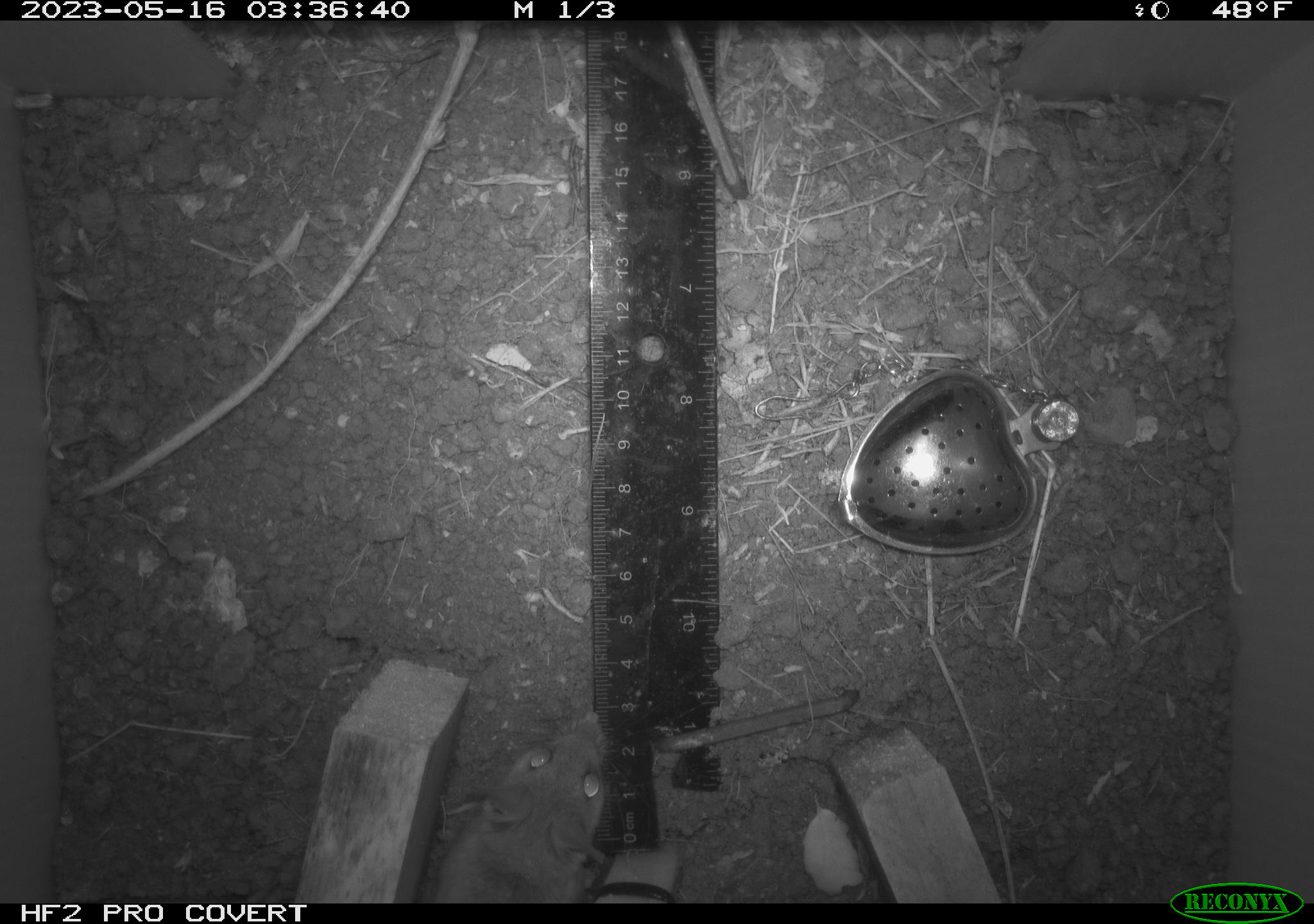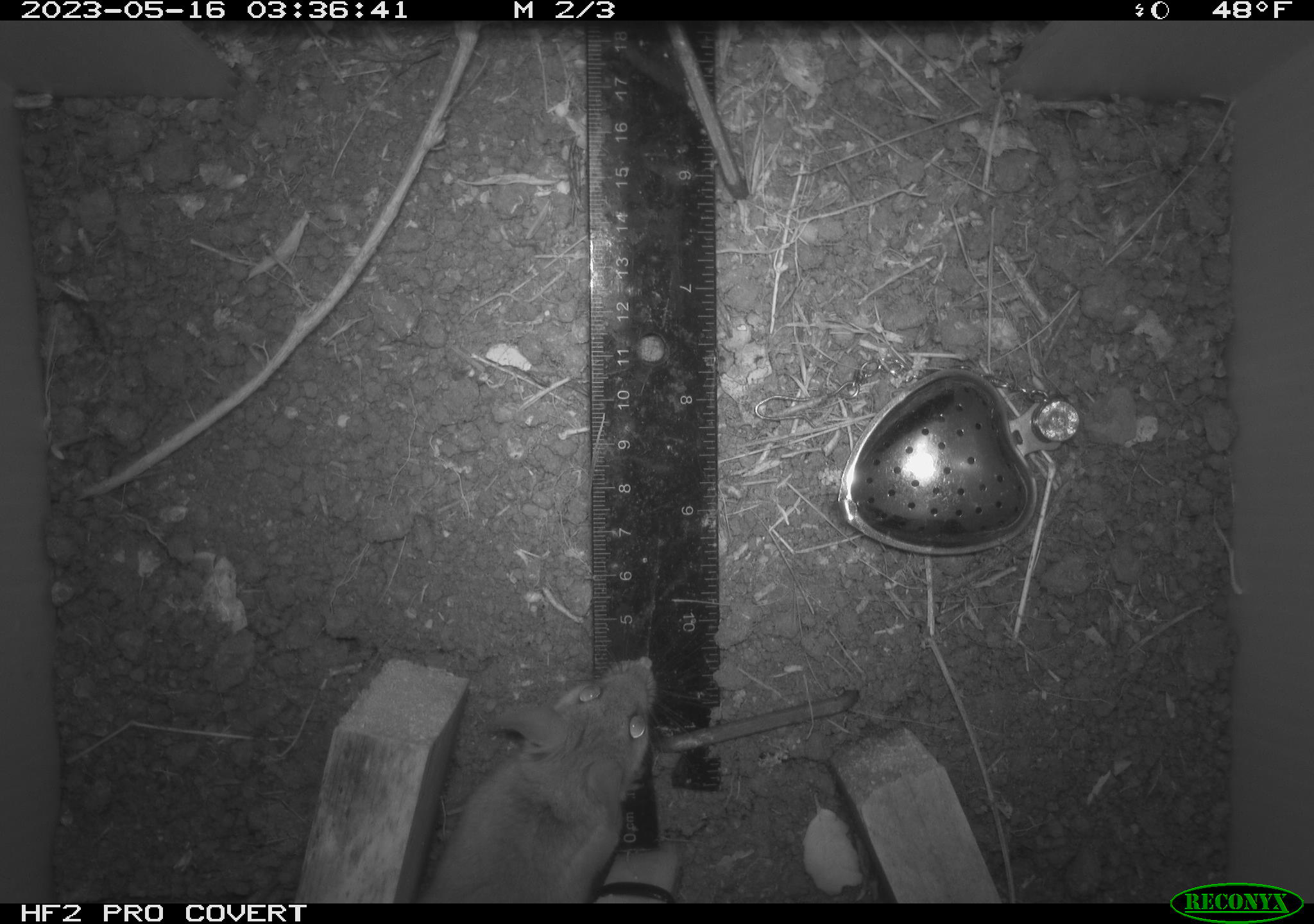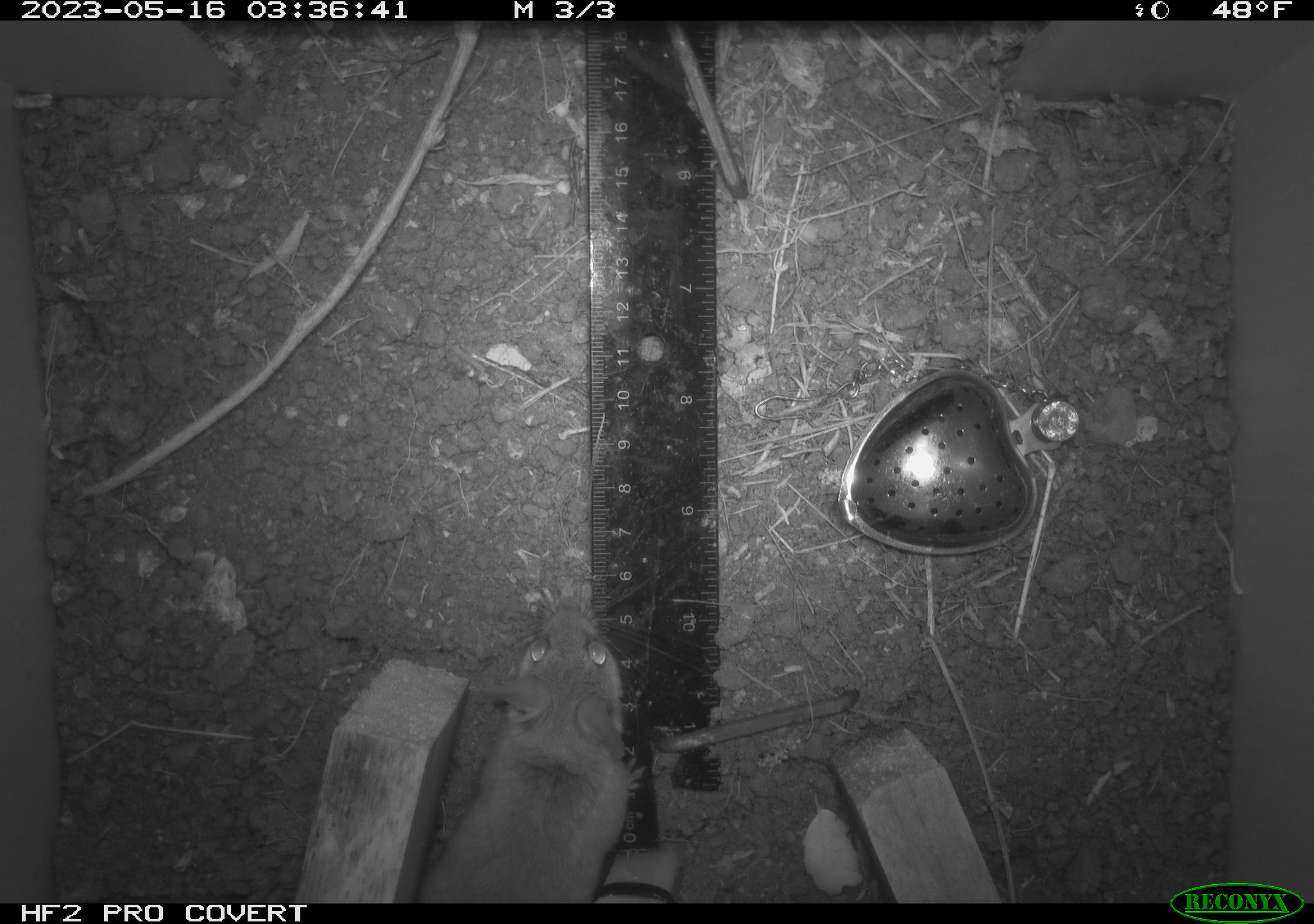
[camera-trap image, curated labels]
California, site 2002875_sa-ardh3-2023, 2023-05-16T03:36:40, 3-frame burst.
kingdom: Animalia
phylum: Chordata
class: Mammalia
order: Rodentia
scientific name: Rodentia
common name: mouse species